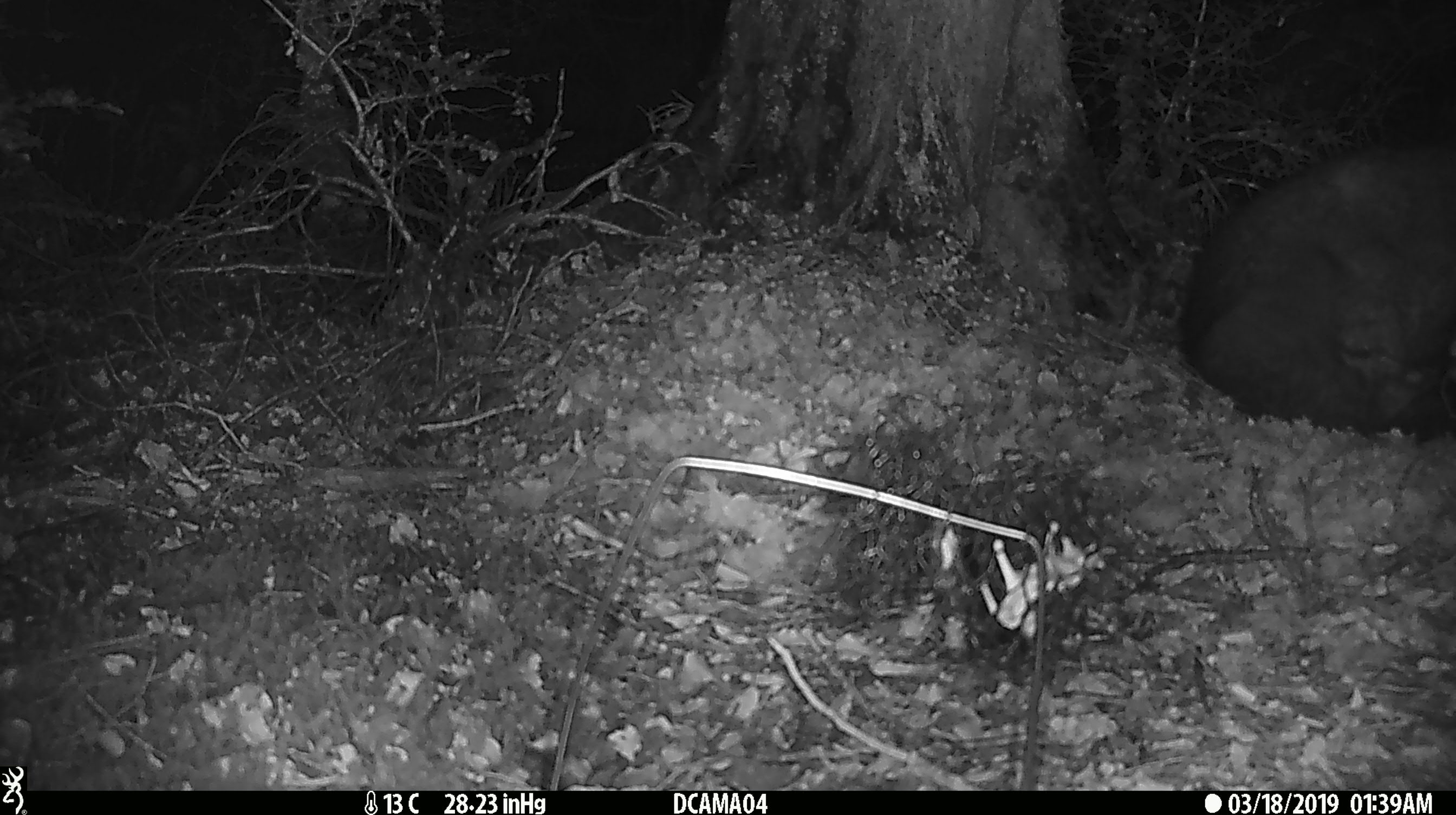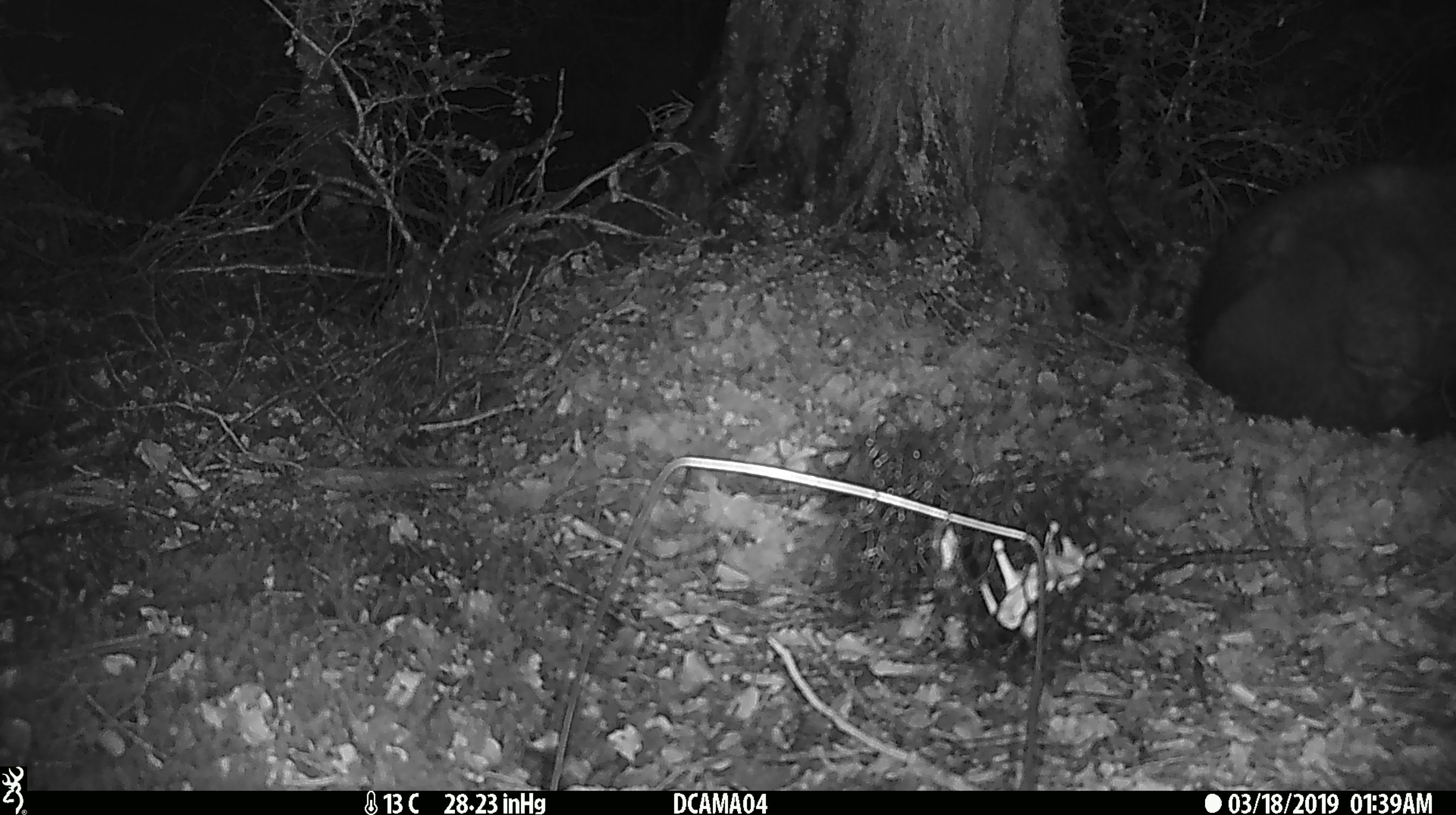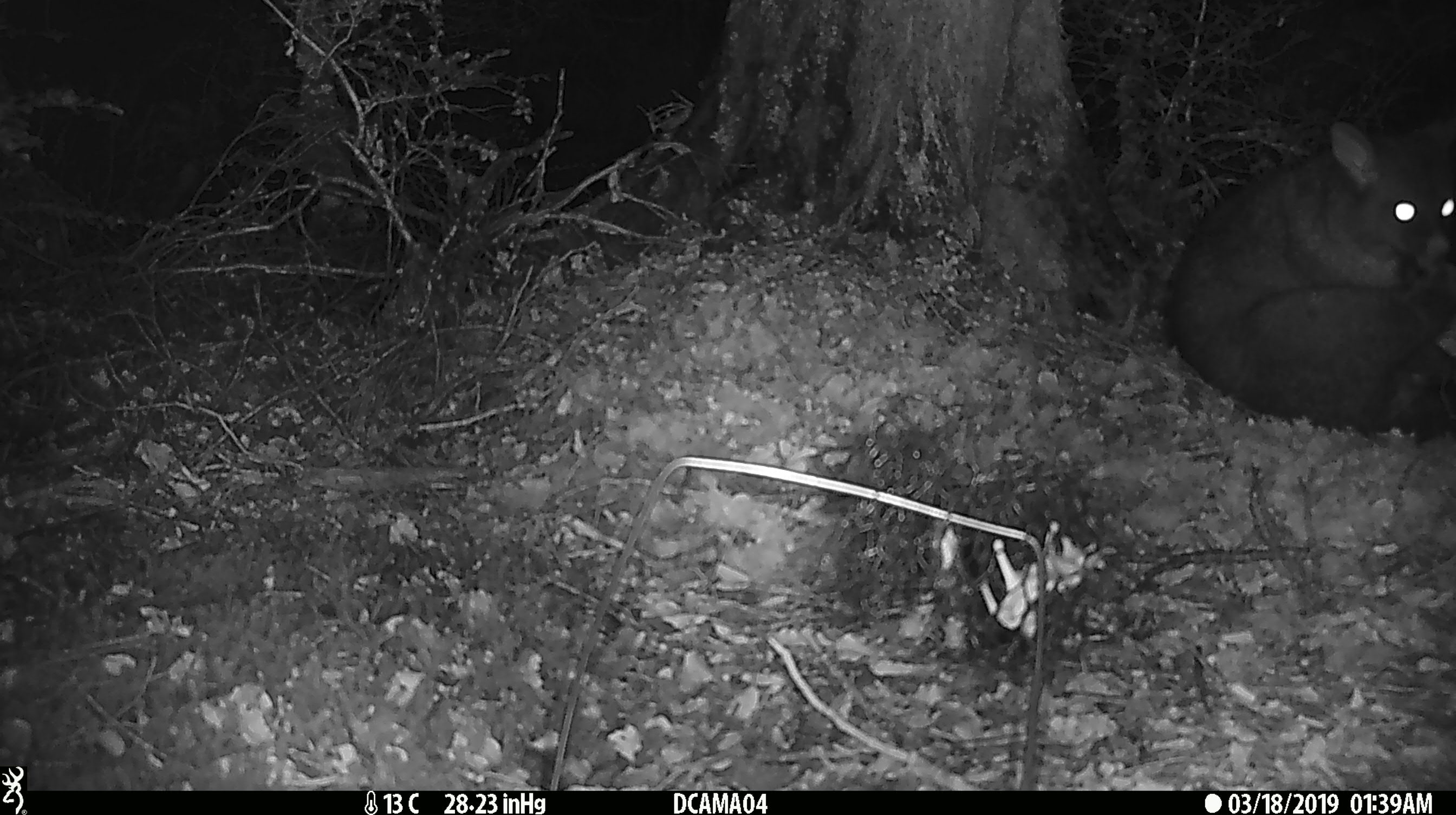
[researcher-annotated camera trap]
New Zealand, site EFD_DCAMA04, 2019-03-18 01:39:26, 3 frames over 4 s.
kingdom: Animalia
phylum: Chordata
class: Mammalia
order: Diprotodontia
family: Phalangeridae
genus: Trichosurus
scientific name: Trichosurus vulpecula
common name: common brushtail possum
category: possum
Possum (common brushtail possum) (Trichosurus vulpecula).